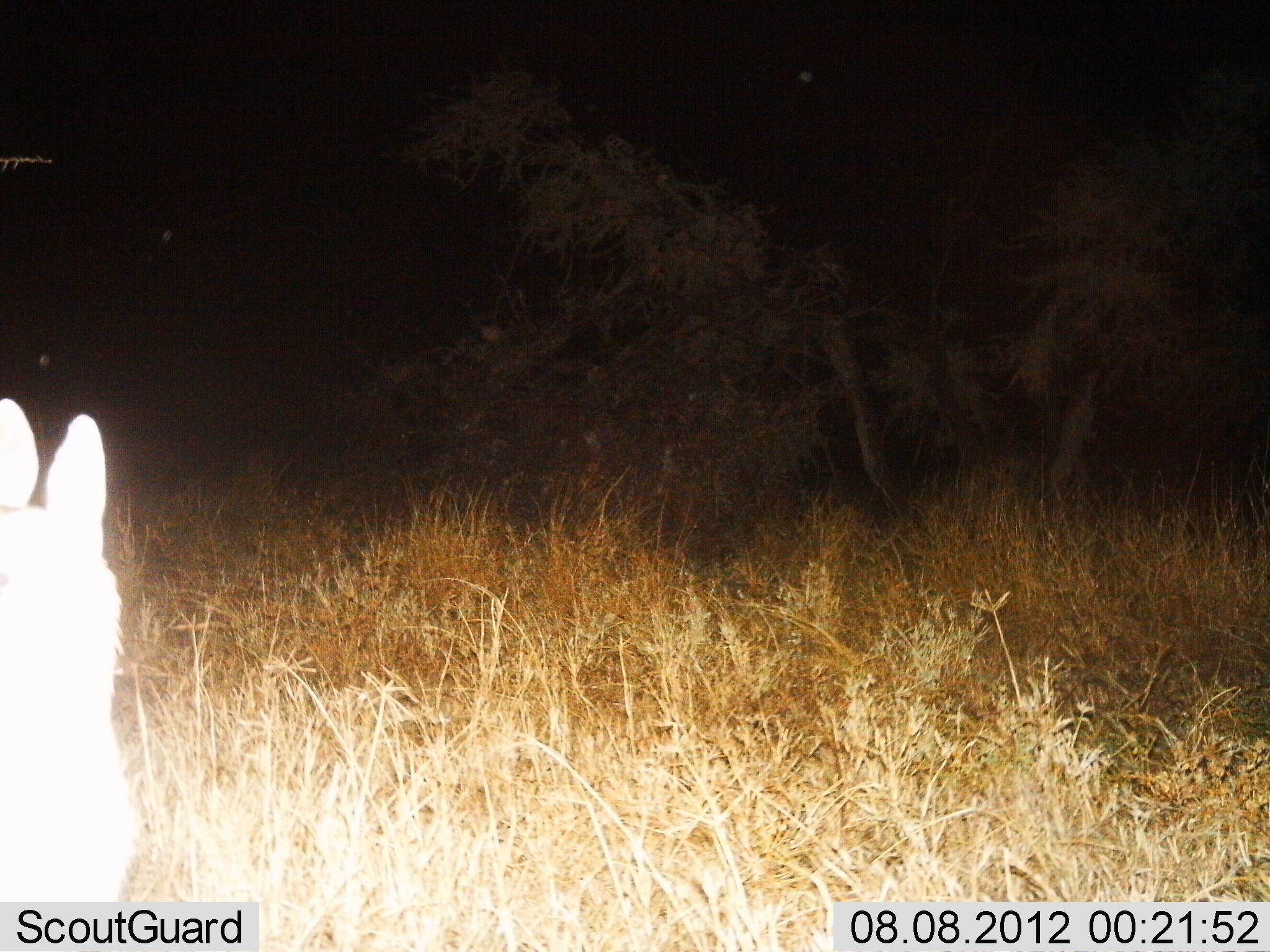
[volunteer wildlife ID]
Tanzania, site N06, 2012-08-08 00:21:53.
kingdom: Animalia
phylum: Chordata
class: Mammalia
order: Lagomorpha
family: Leporidae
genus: Lepus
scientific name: Lepus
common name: hare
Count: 1.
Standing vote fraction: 100%.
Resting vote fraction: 0%.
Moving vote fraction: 20%.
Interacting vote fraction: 0%.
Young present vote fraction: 0%.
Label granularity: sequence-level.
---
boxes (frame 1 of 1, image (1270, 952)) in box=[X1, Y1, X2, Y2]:
animal: box=[0, 395, 132, 900]